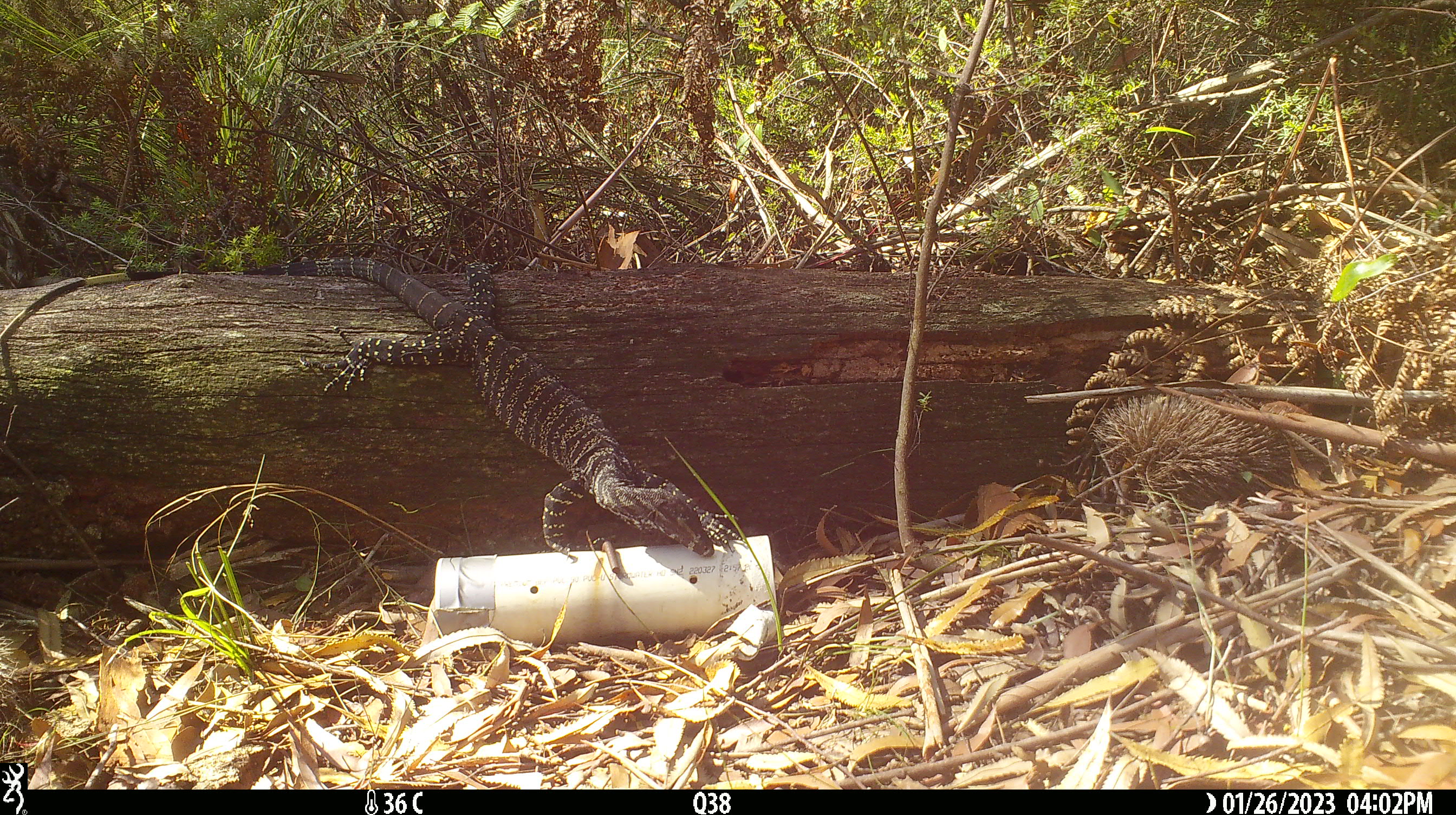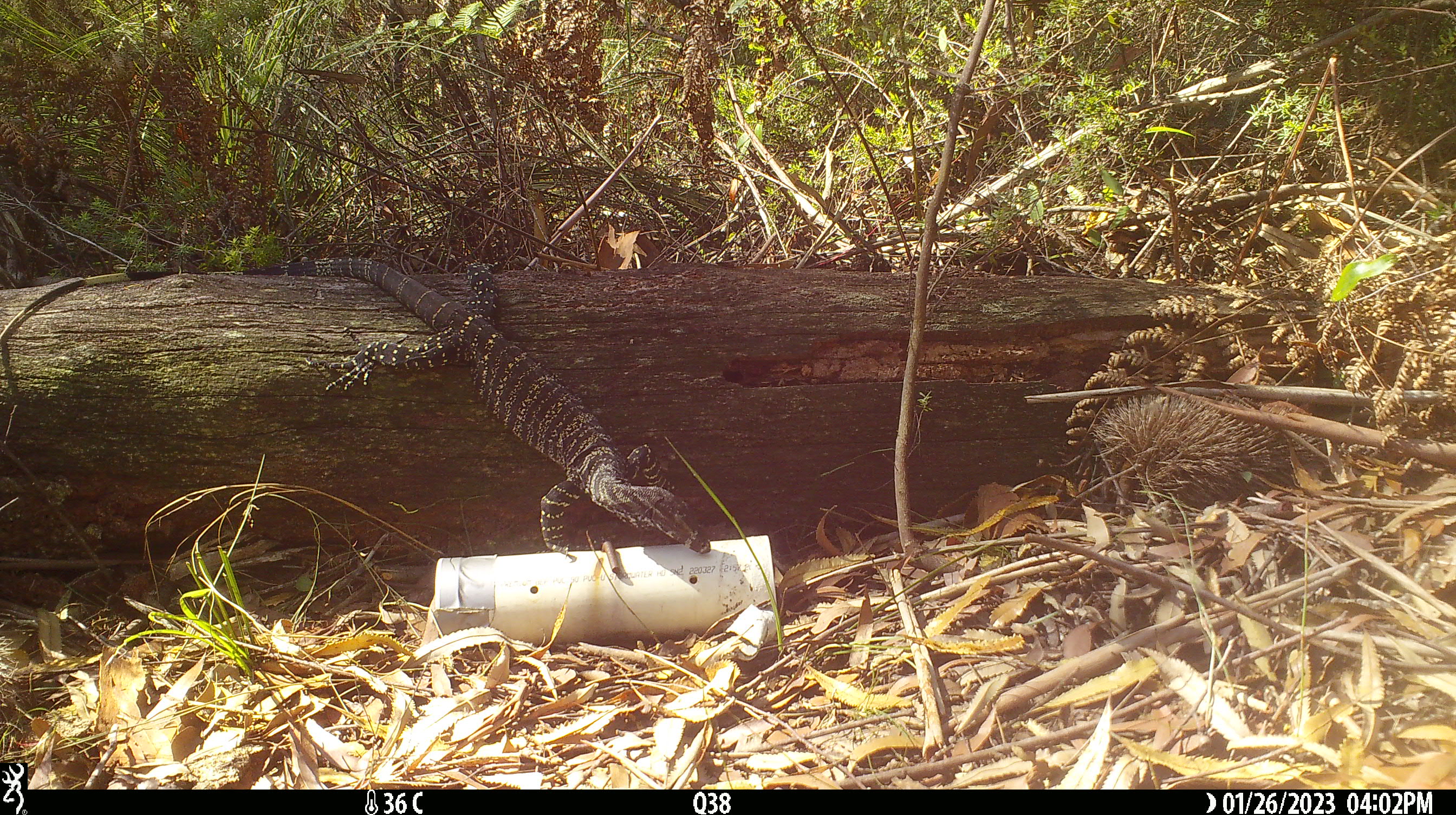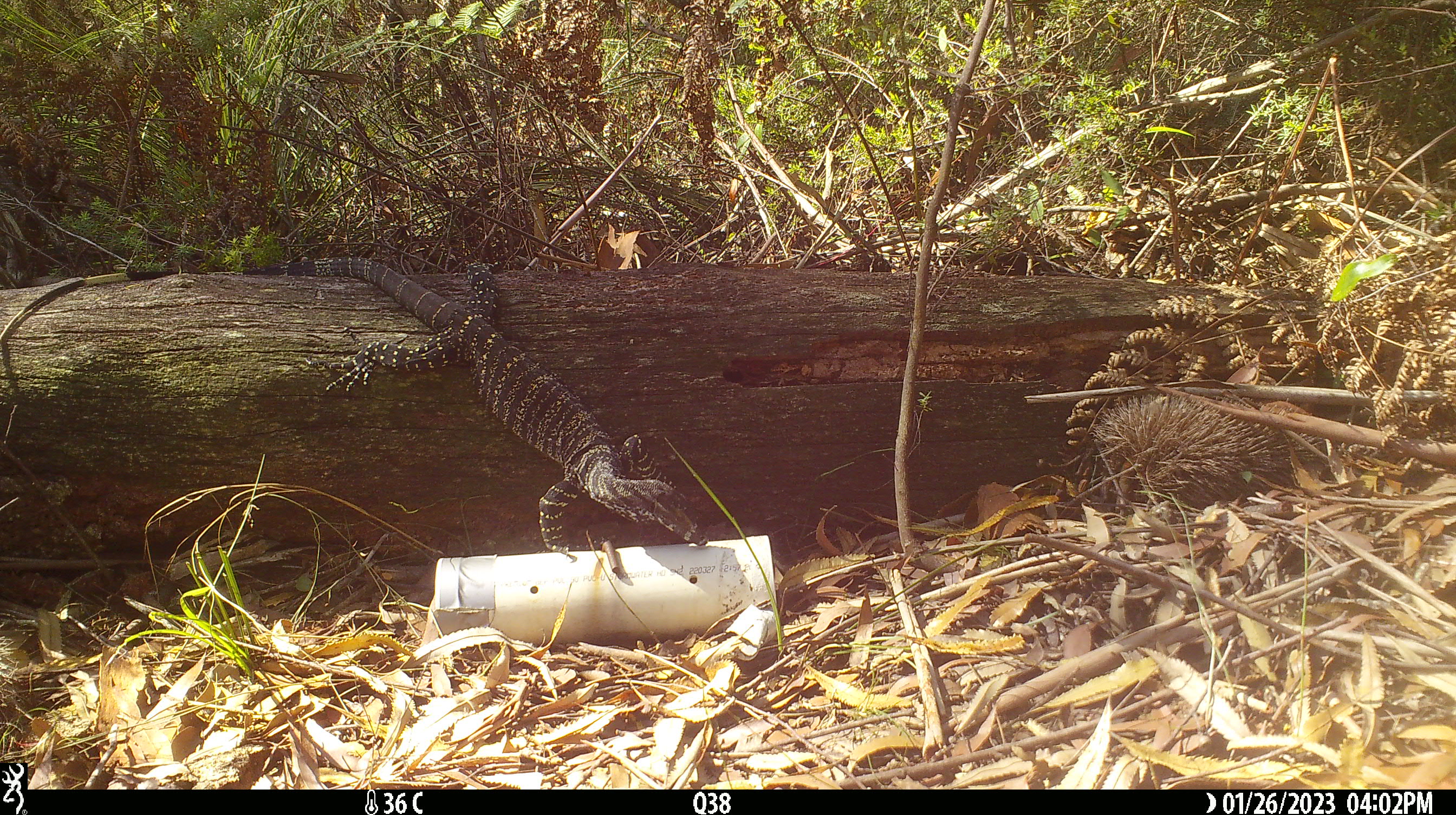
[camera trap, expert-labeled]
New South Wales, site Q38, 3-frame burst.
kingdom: Animalia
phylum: Chordata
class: Reptilia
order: Squamata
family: Varanidae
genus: Varanus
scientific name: Varanus varius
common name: lace monitor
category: goanna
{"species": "goanna (lace monitor) (Varanus varius)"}